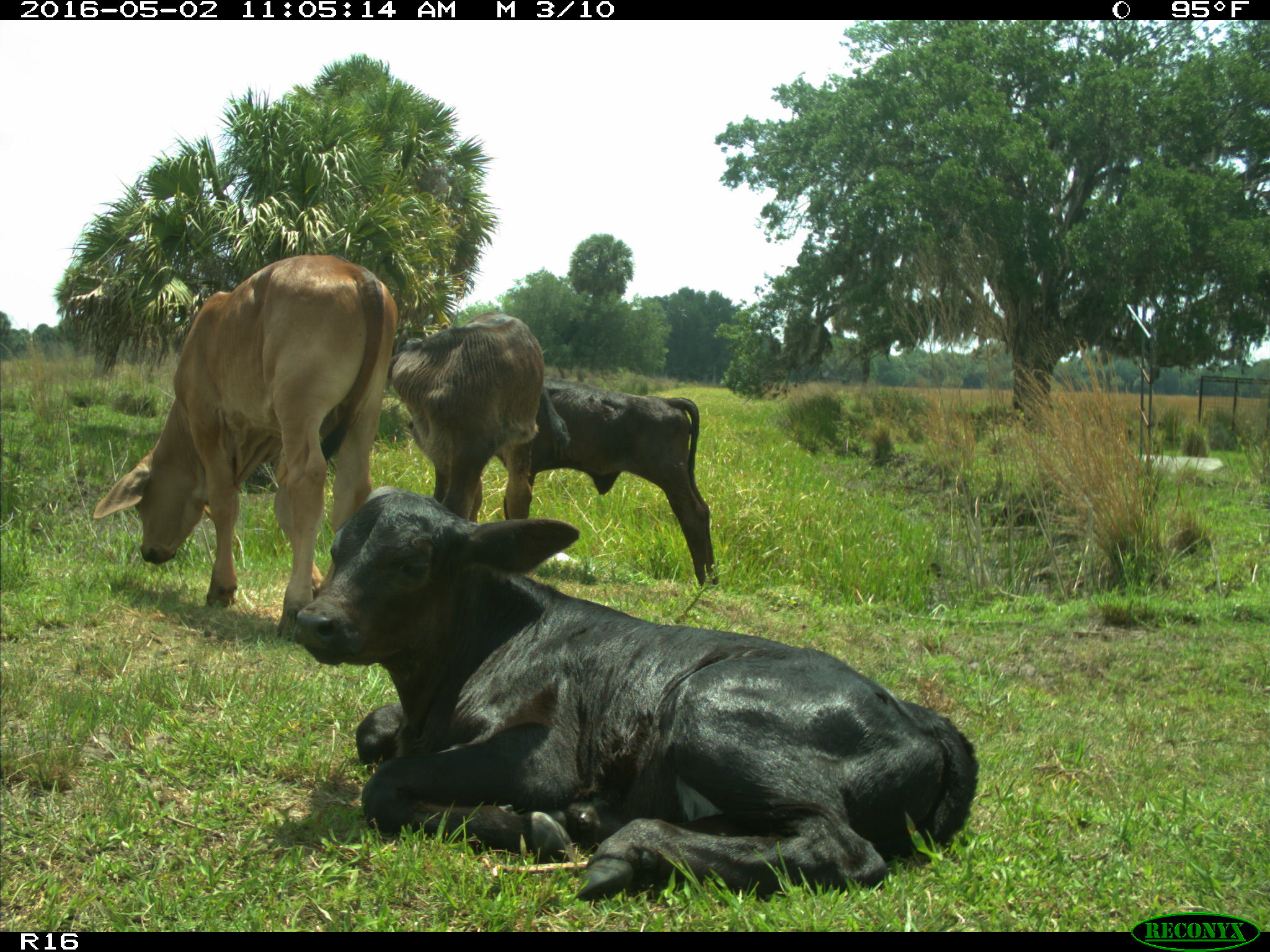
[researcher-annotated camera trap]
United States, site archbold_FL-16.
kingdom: Animalia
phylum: Chordata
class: Mammalia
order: Artiodactyla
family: Bovidae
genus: Bos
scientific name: Bos taurus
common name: domestic cow